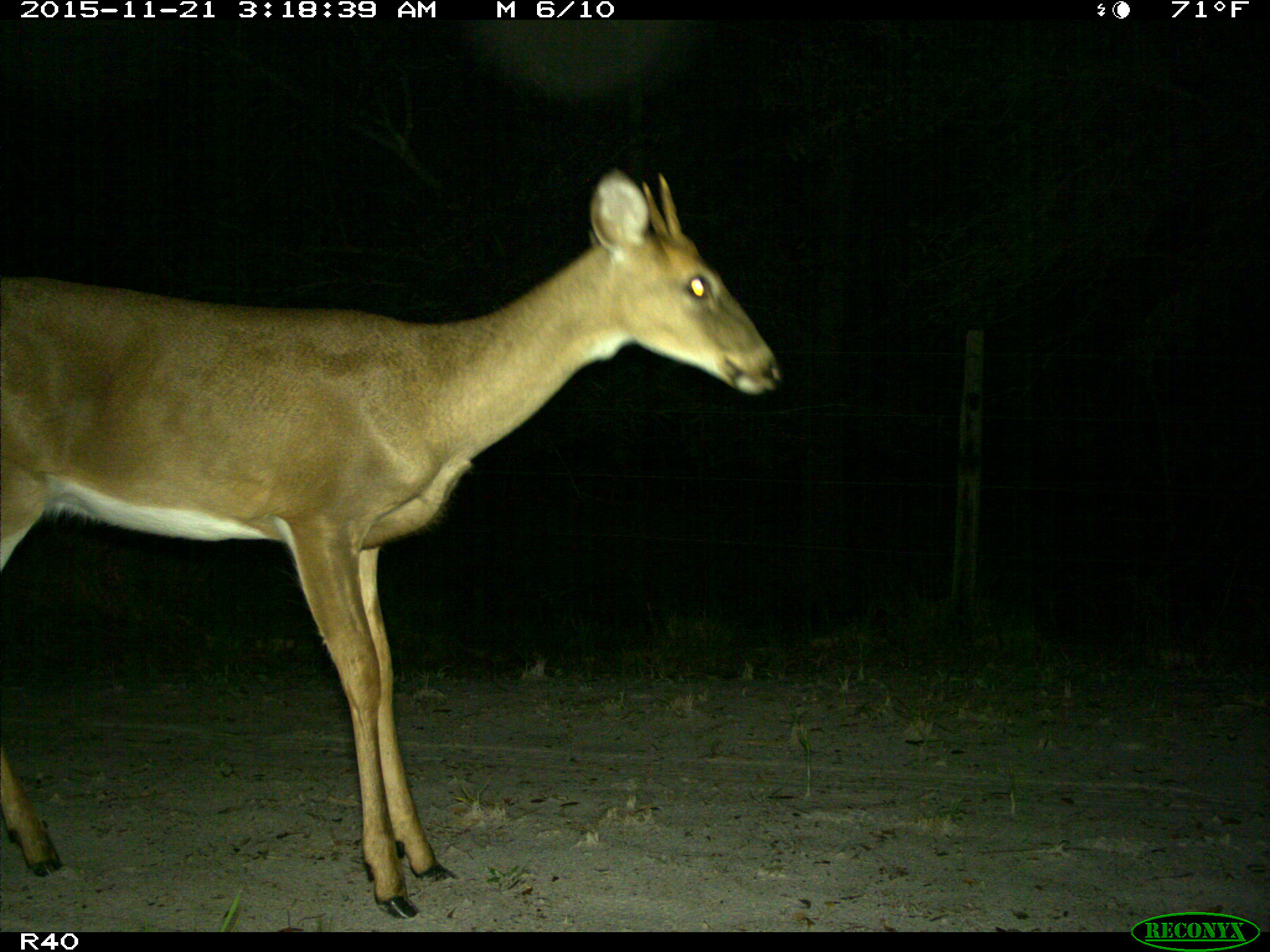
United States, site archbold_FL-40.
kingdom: Animalia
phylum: Chordata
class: Mammalia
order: Artiodactyla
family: Cervidae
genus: Odocoileus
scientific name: Odocoileus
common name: deer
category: unidentified deer